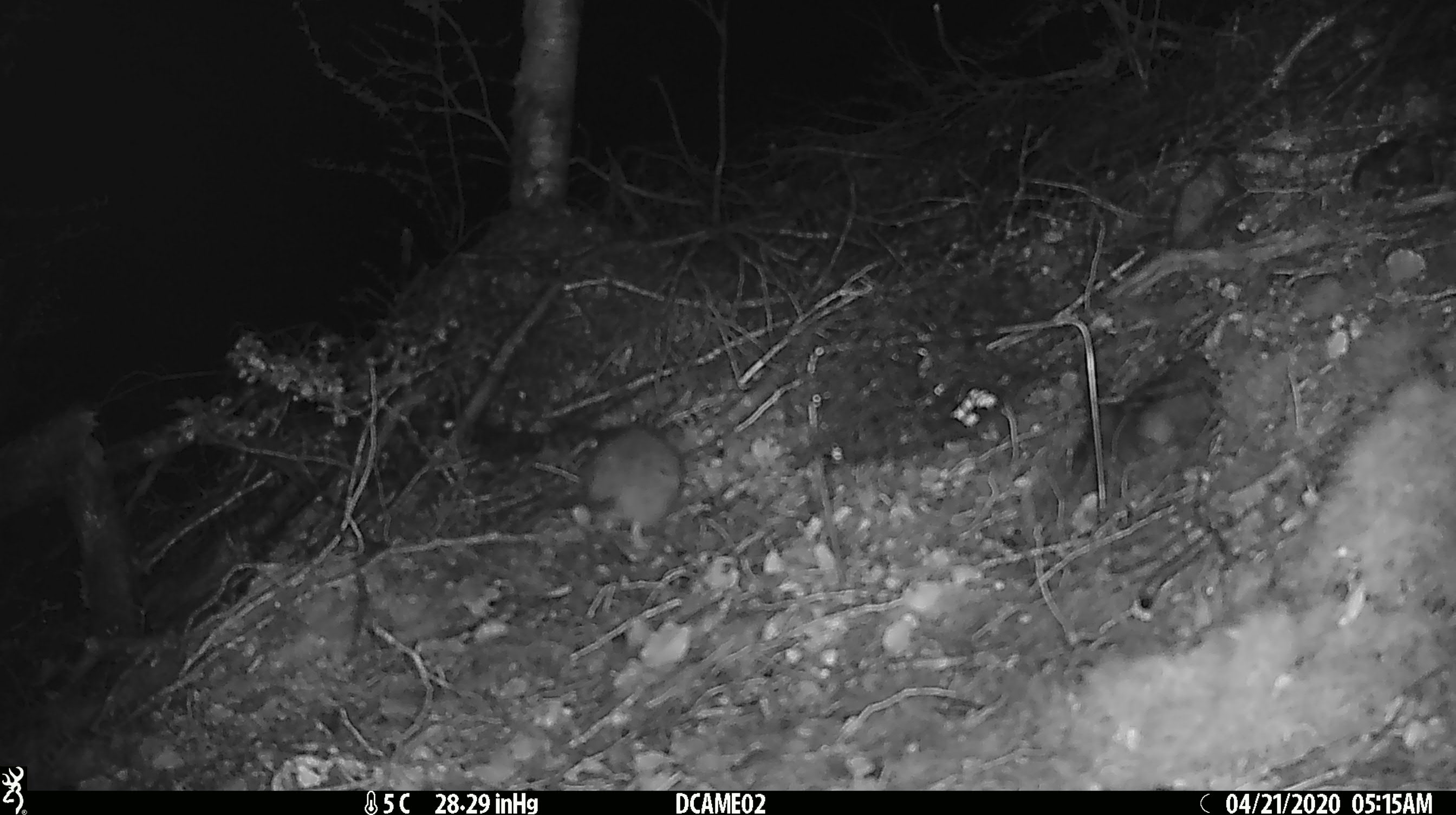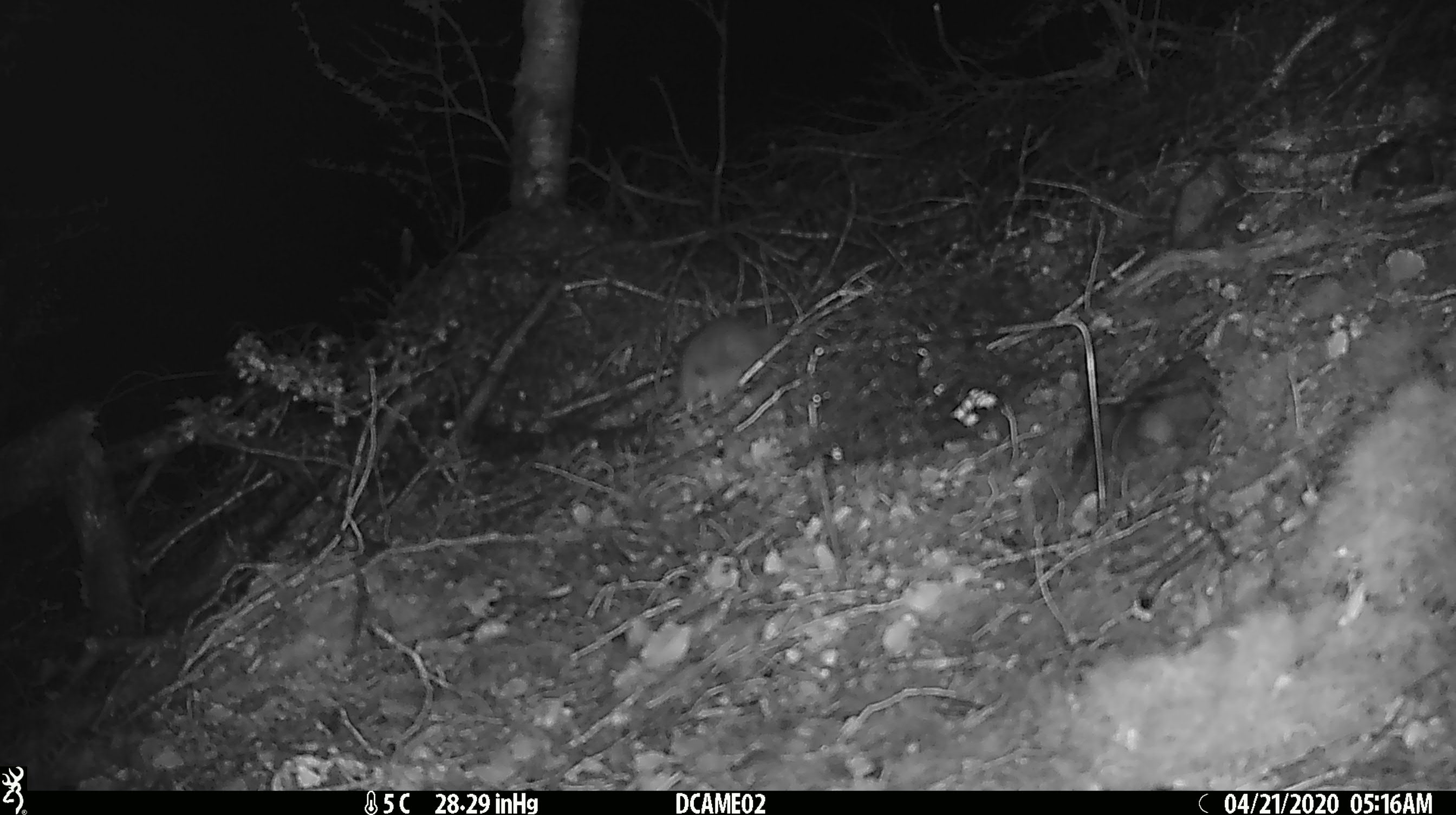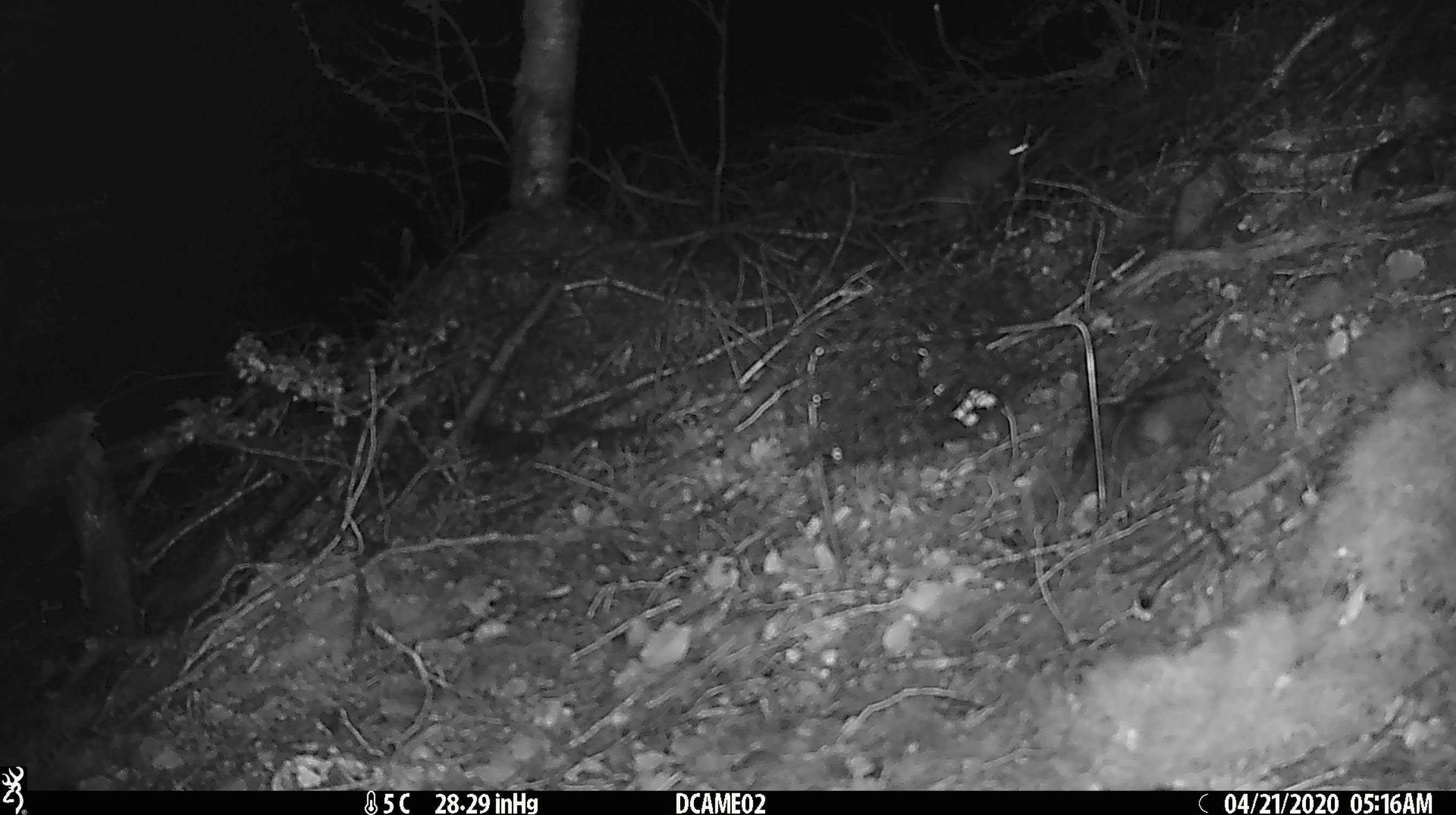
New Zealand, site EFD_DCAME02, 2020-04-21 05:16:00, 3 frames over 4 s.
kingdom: Animalia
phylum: Chordata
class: Mammalia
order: Rodentia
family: Muridae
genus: Rattus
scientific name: Rattus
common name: rat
Rat (Rattus).